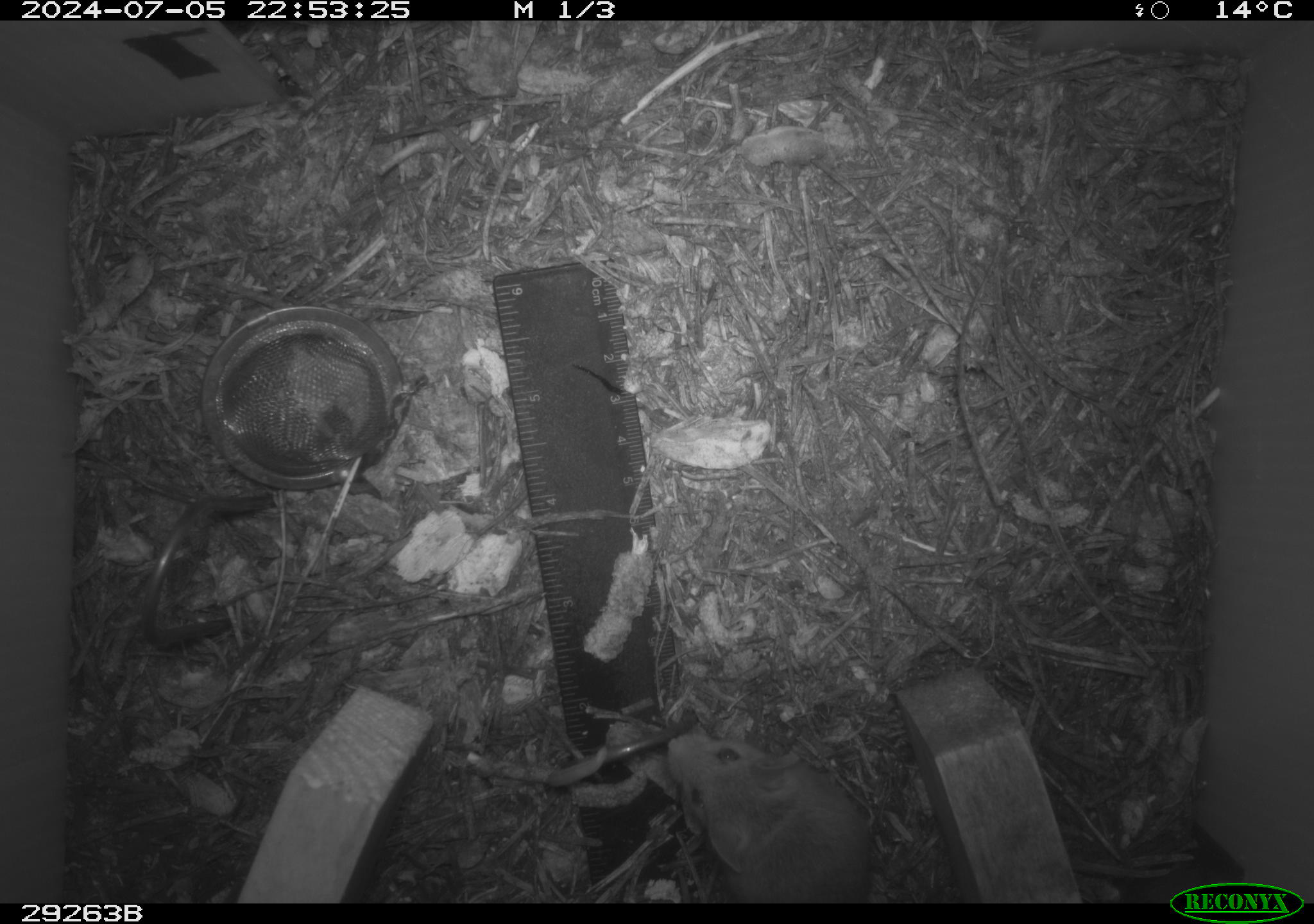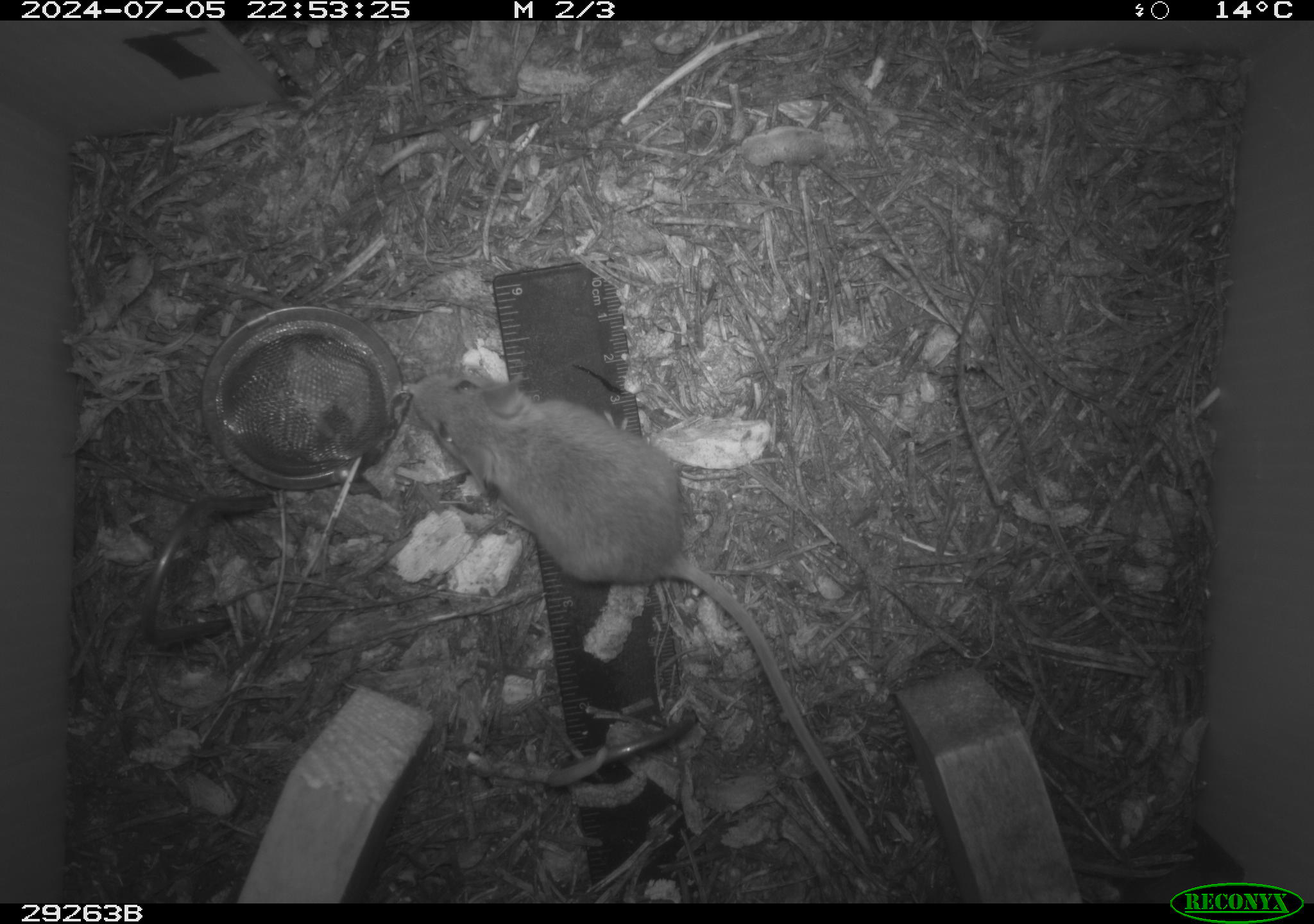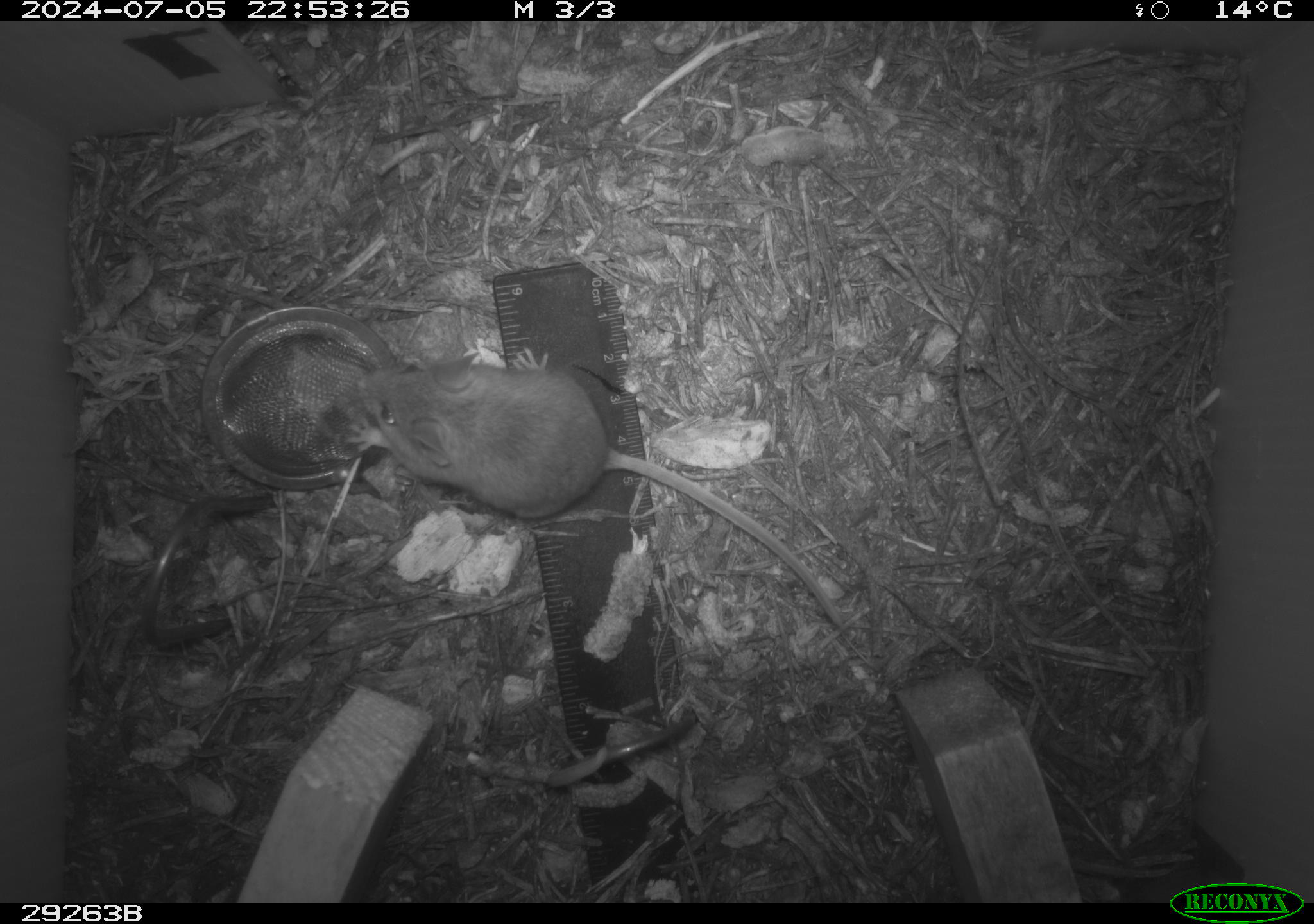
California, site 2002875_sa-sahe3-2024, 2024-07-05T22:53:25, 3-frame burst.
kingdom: Animalia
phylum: Chordata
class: Mammalia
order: Rodentia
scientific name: Rodentia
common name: rodent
Rodent (Rodentia).